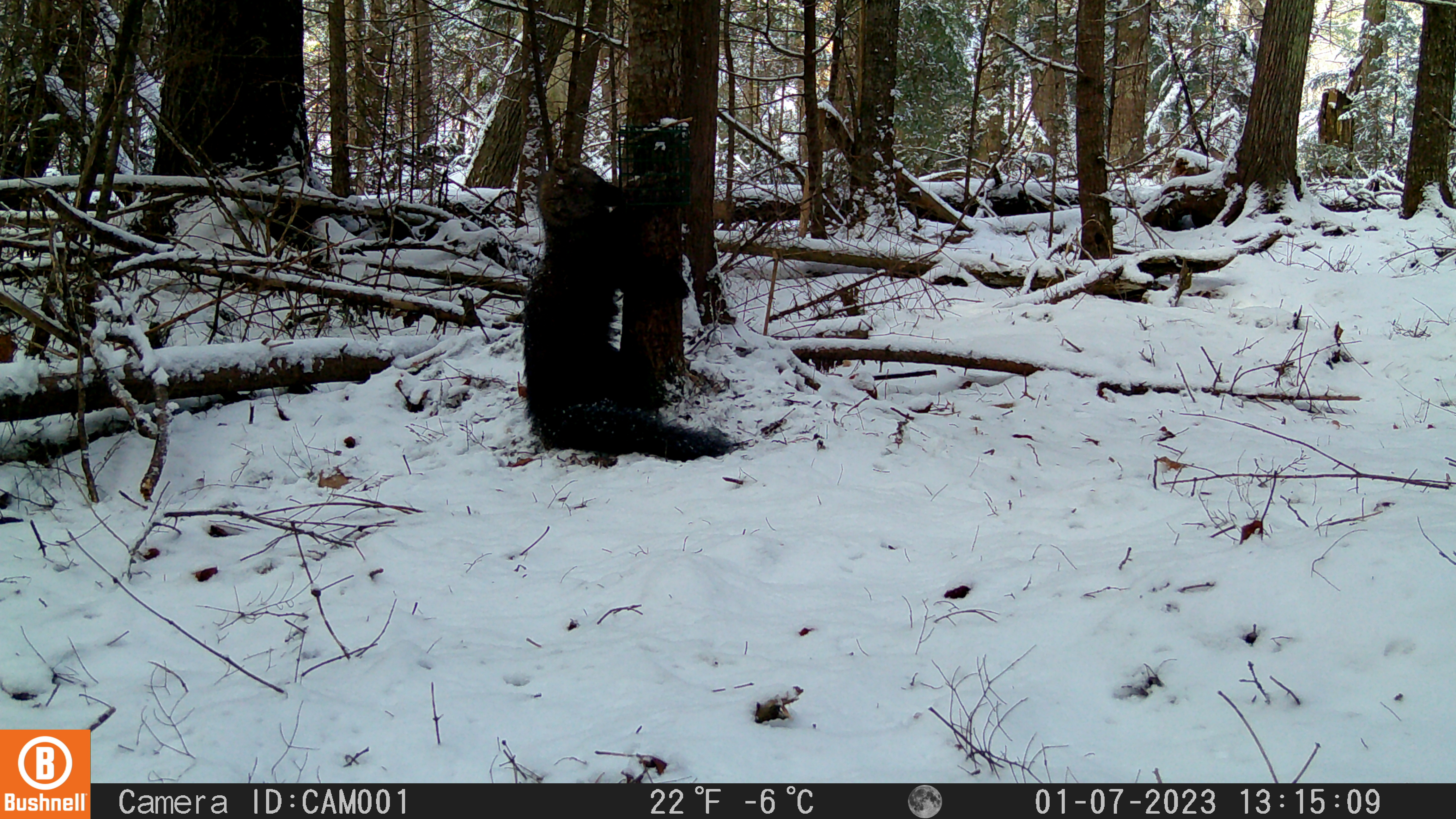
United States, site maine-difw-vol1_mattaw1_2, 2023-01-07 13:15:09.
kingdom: Animalia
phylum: Chordata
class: Mammalia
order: Carnivora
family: Mustelidae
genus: Pekania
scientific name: Pekania pennanti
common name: fisher